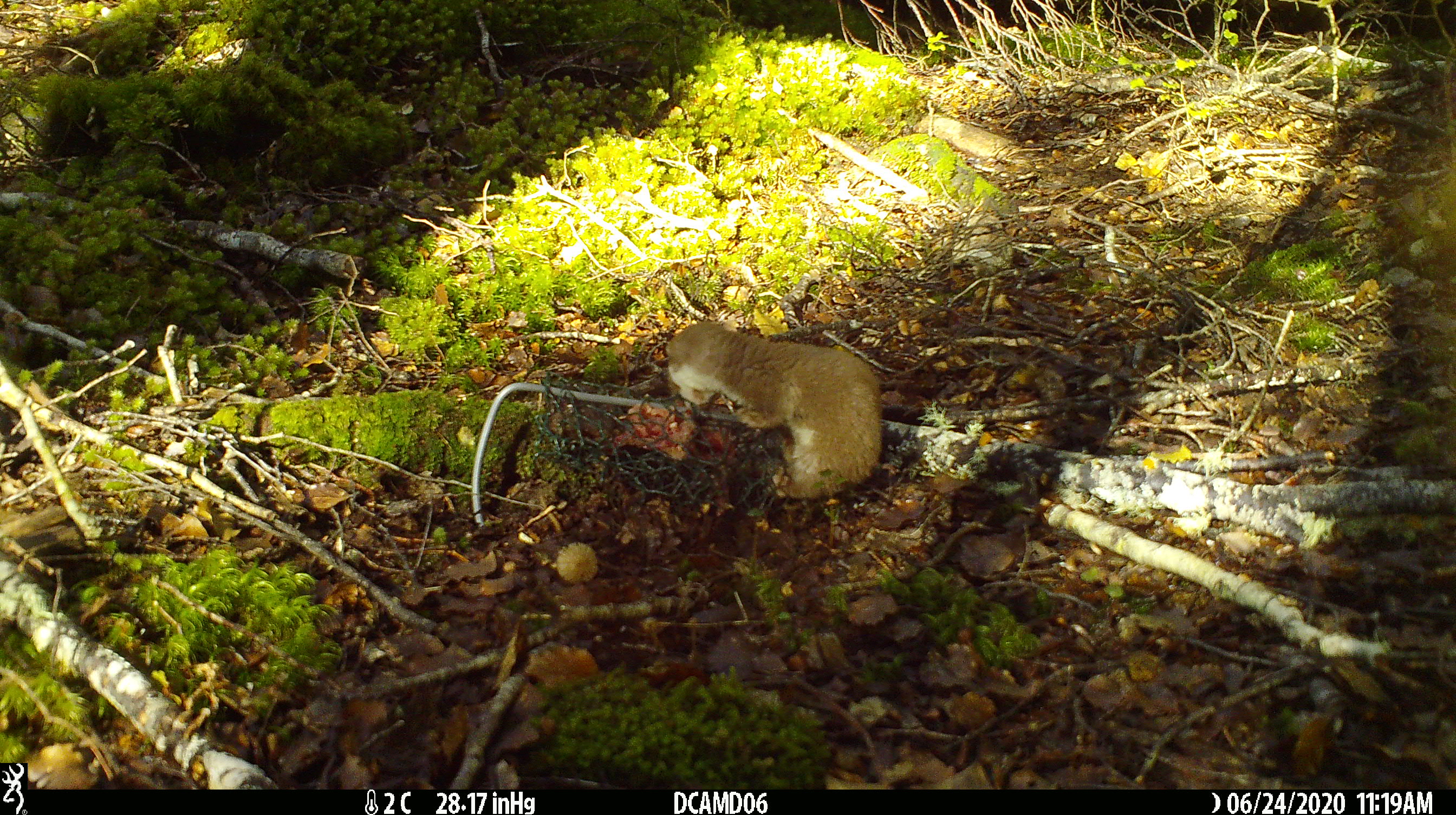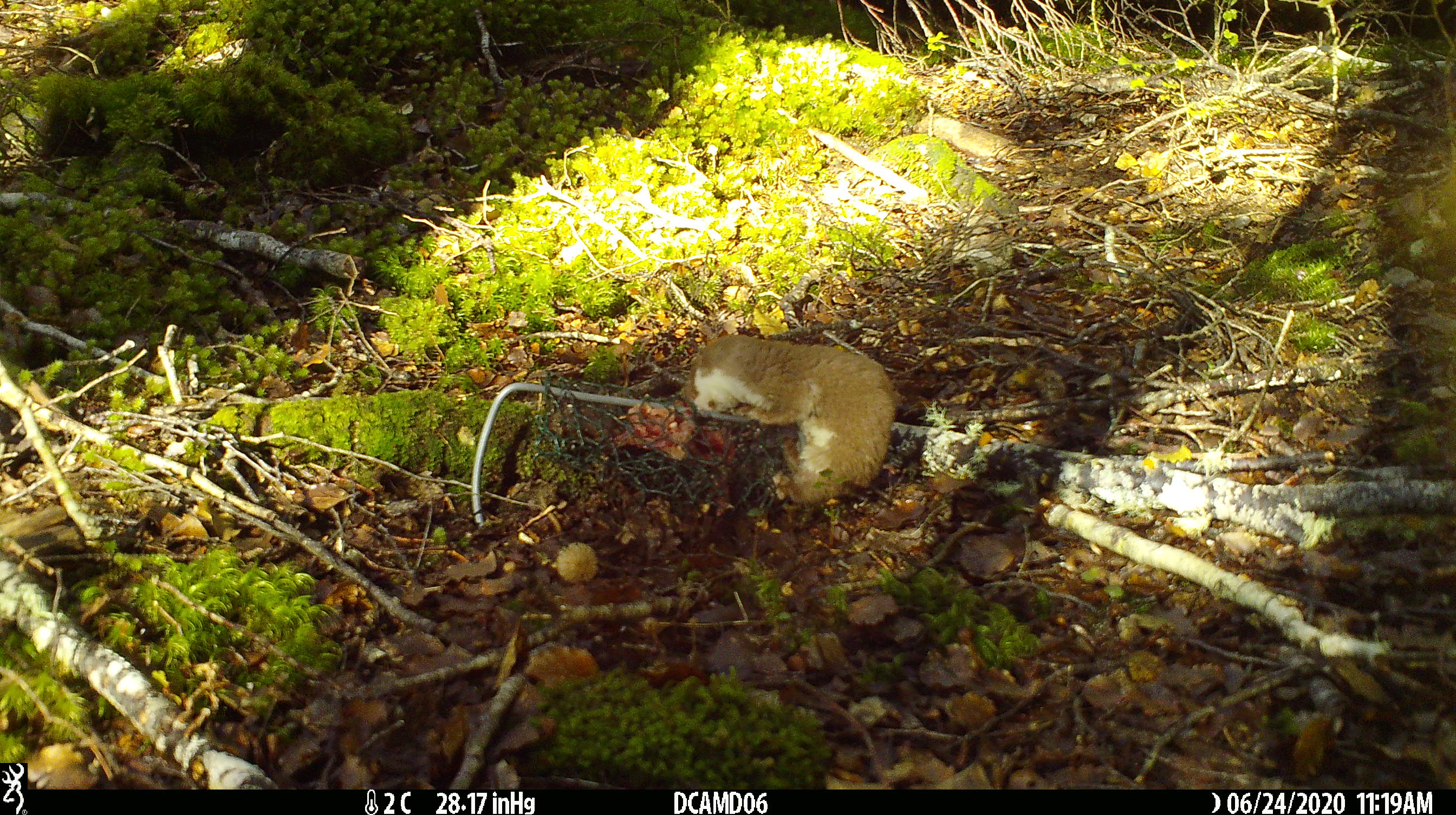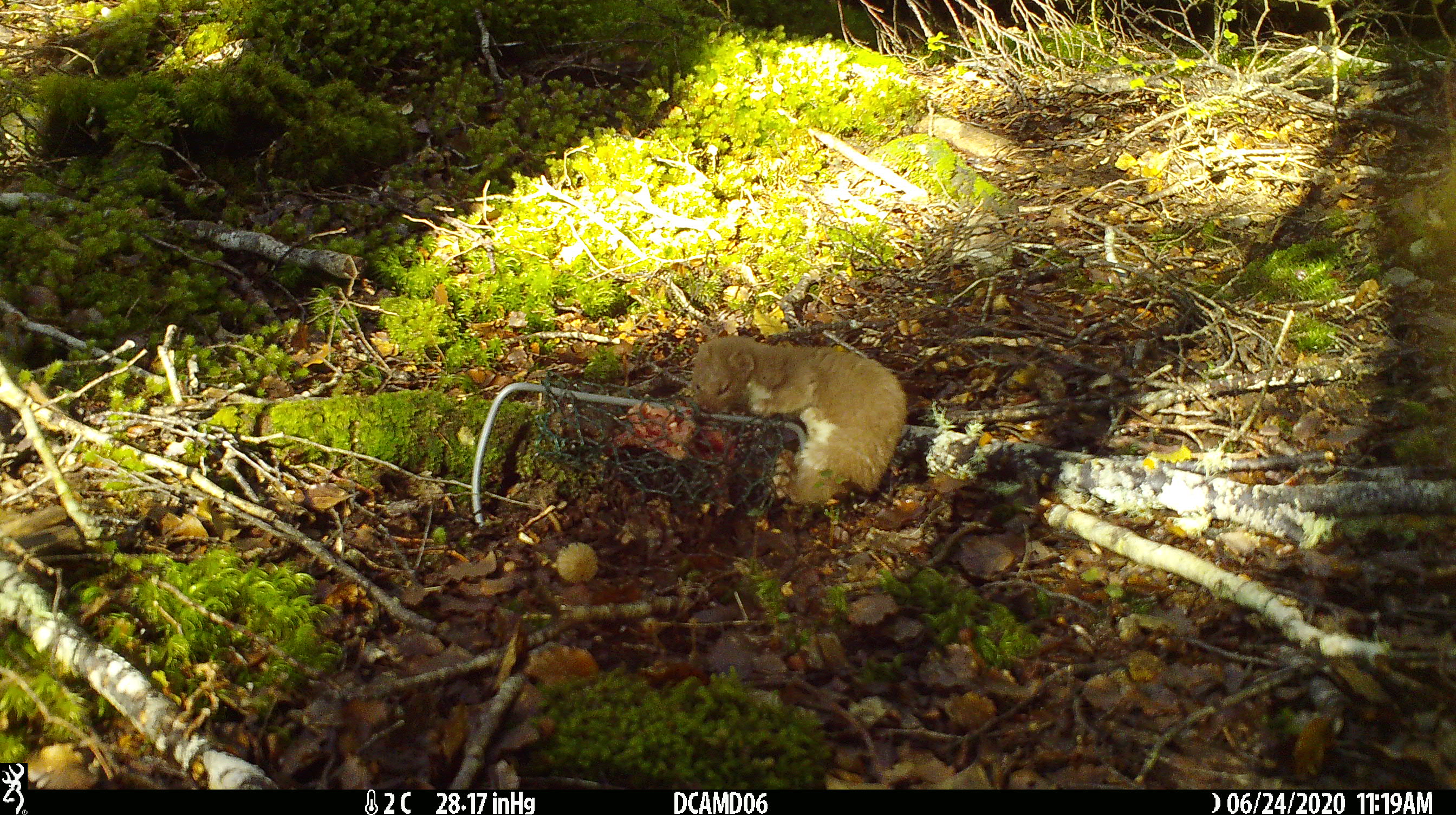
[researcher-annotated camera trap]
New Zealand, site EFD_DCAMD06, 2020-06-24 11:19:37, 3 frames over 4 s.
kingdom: Animalia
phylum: Chordata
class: Mammalia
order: Carnivora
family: Mustelidae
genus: Mustela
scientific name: Mustela nivalis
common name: least weasel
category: weasel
Weasel (least weasel) (Mustela nivalis).